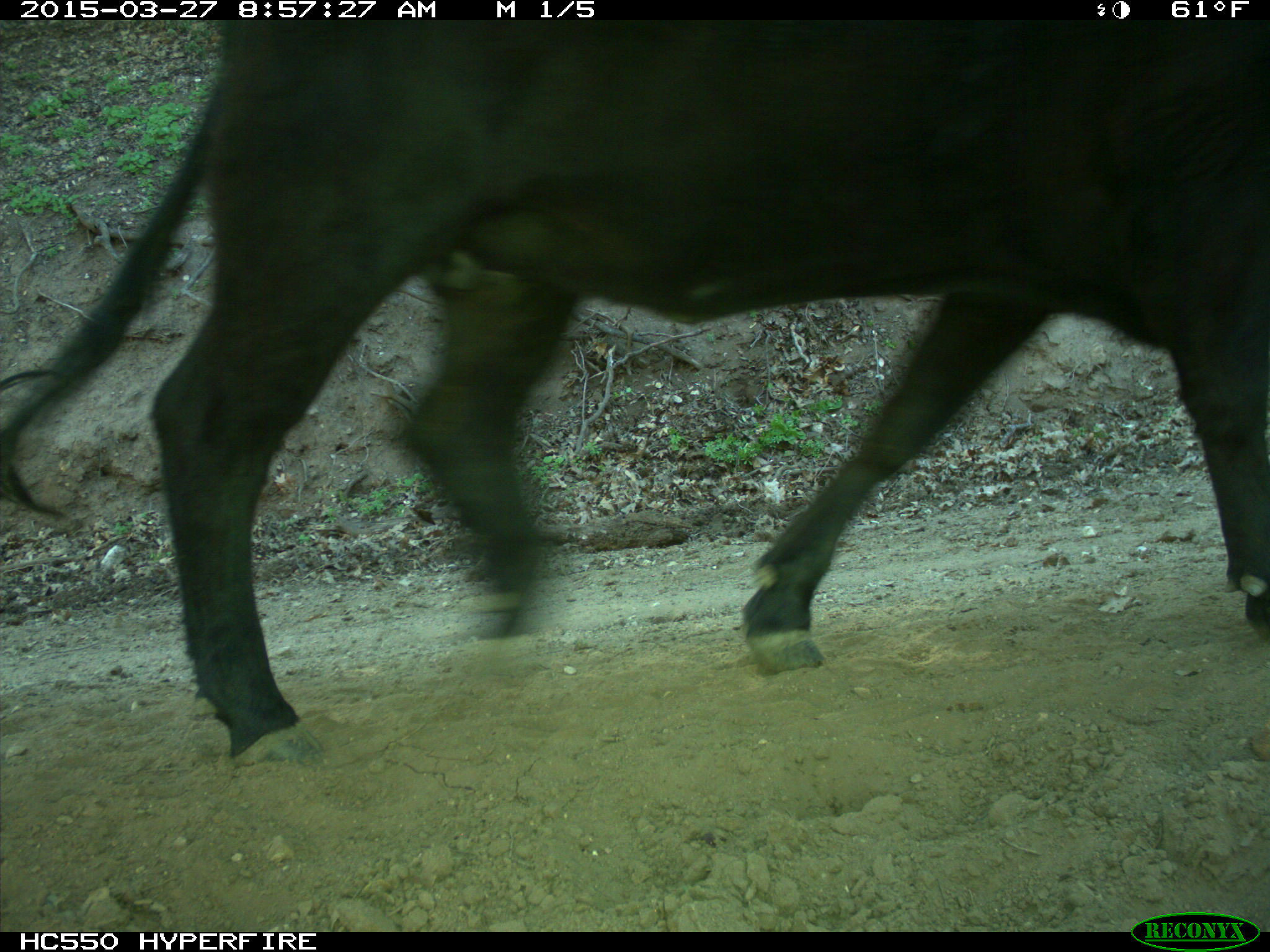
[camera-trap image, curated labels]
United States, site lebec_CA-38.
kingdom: Animalia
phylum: Chordata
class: Mammalia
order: Artiodactyla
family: Bovidae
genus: Bos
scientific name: Bos taurus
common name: domestic cow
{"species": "Bos taurus (domestic cow)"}